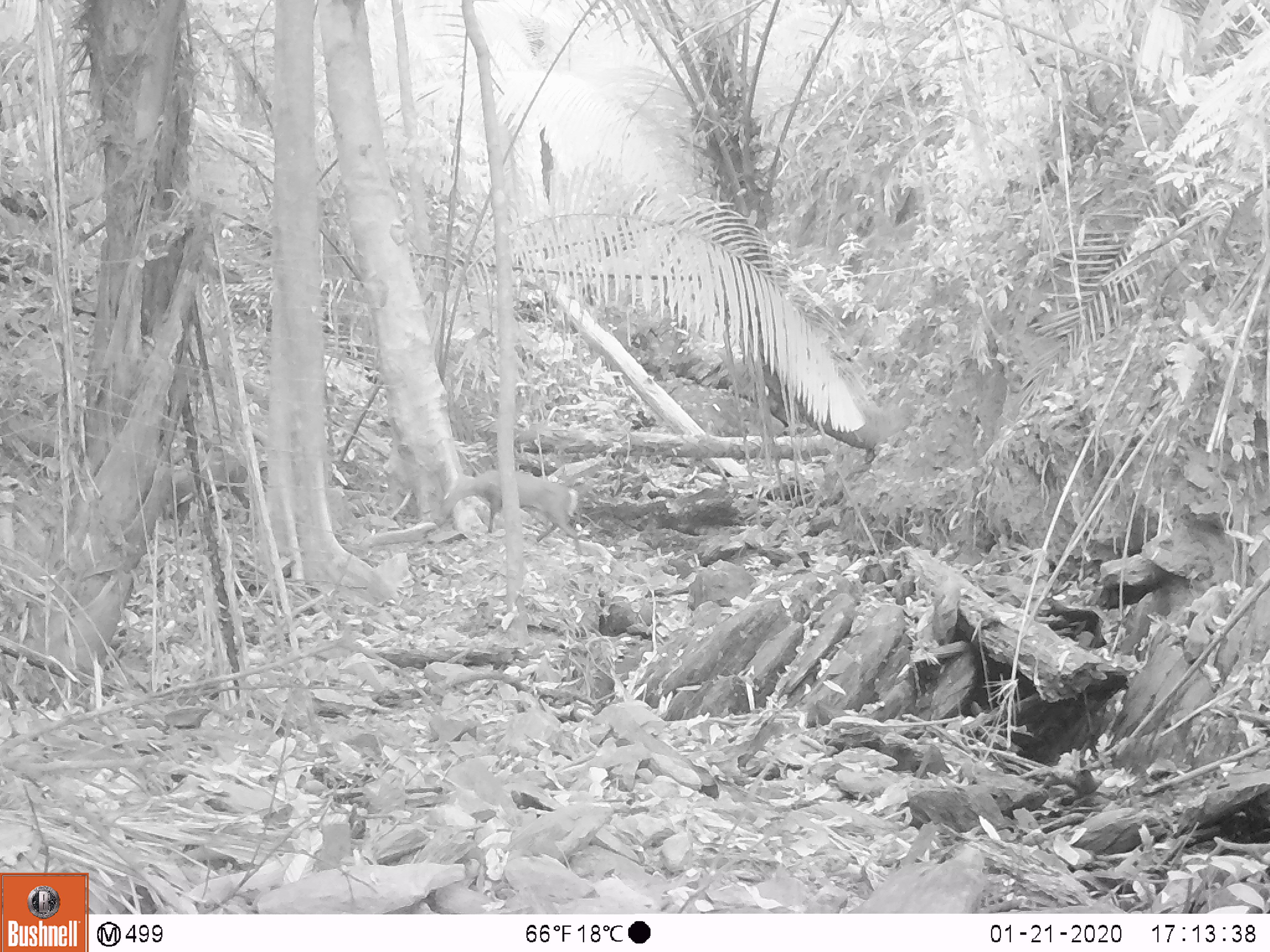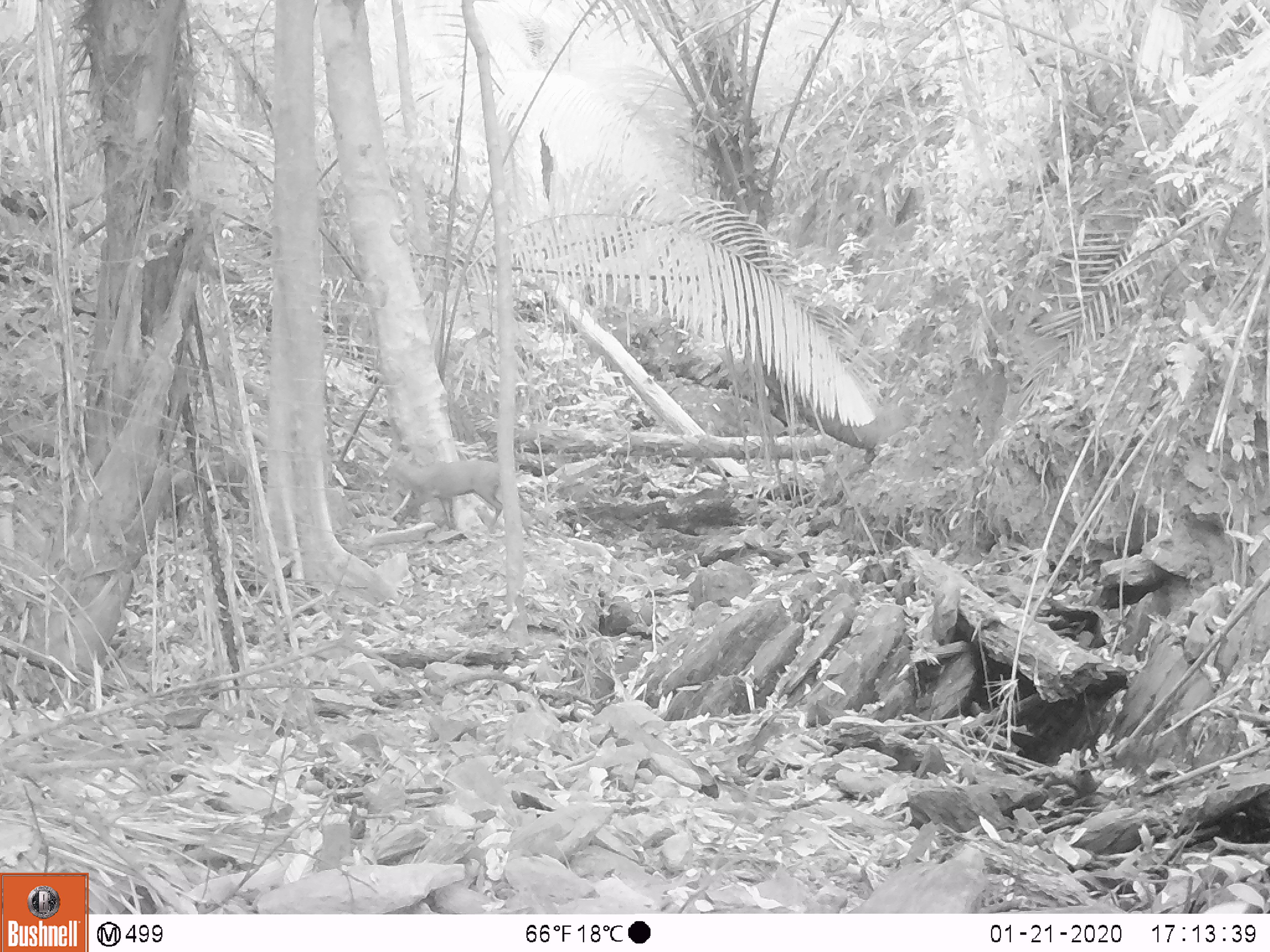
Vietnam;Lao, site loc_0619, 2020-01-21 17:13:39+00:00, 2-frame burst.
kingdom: Animalia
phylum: Chordata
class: Mammalia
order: Artiodactyla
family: Cervidae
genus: Muntiacus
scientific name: Muntiacus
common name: muntjacs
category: unidentified muntjac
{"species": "unidentified muntjac (muntjacs) (Muntiacus)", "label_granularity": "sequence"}